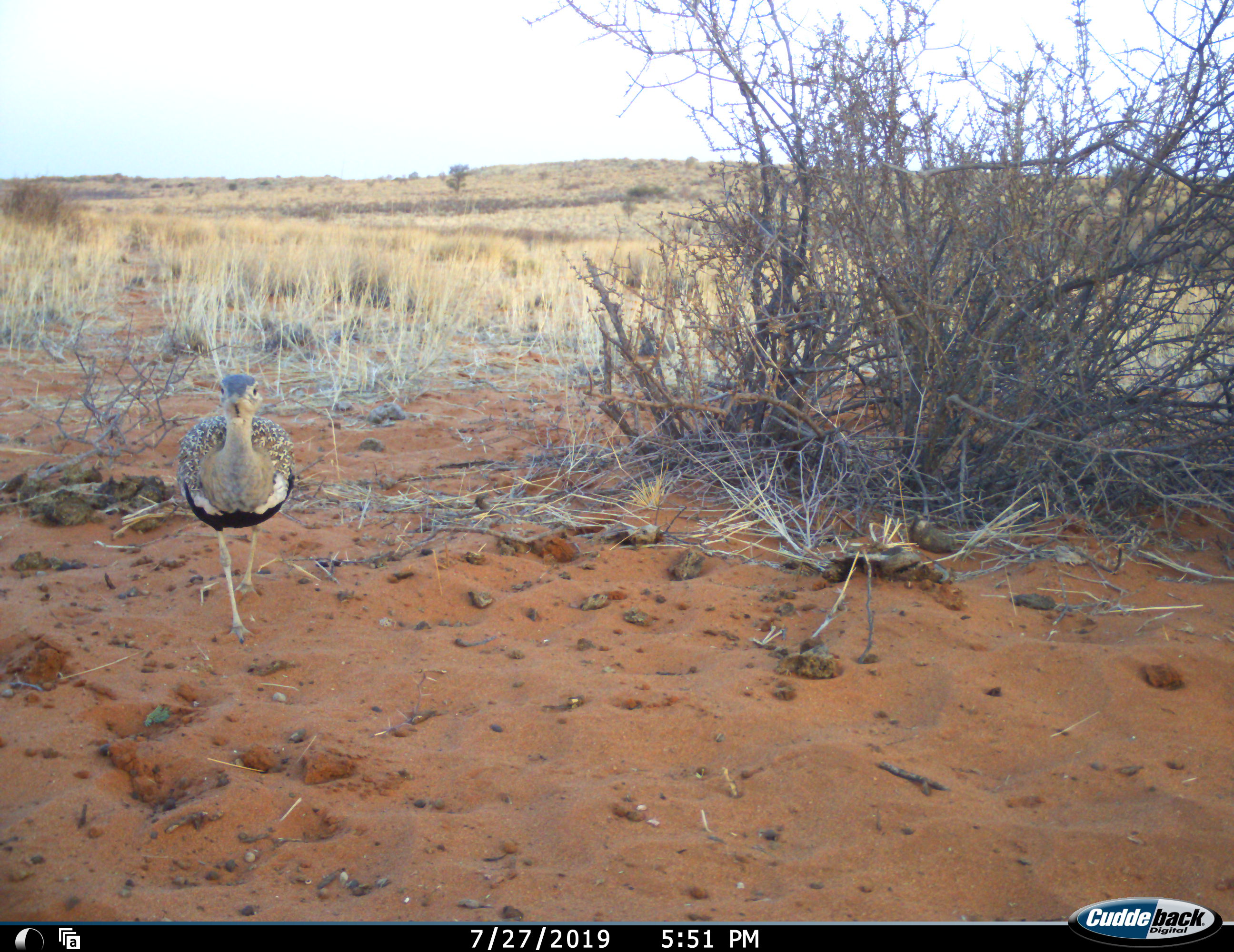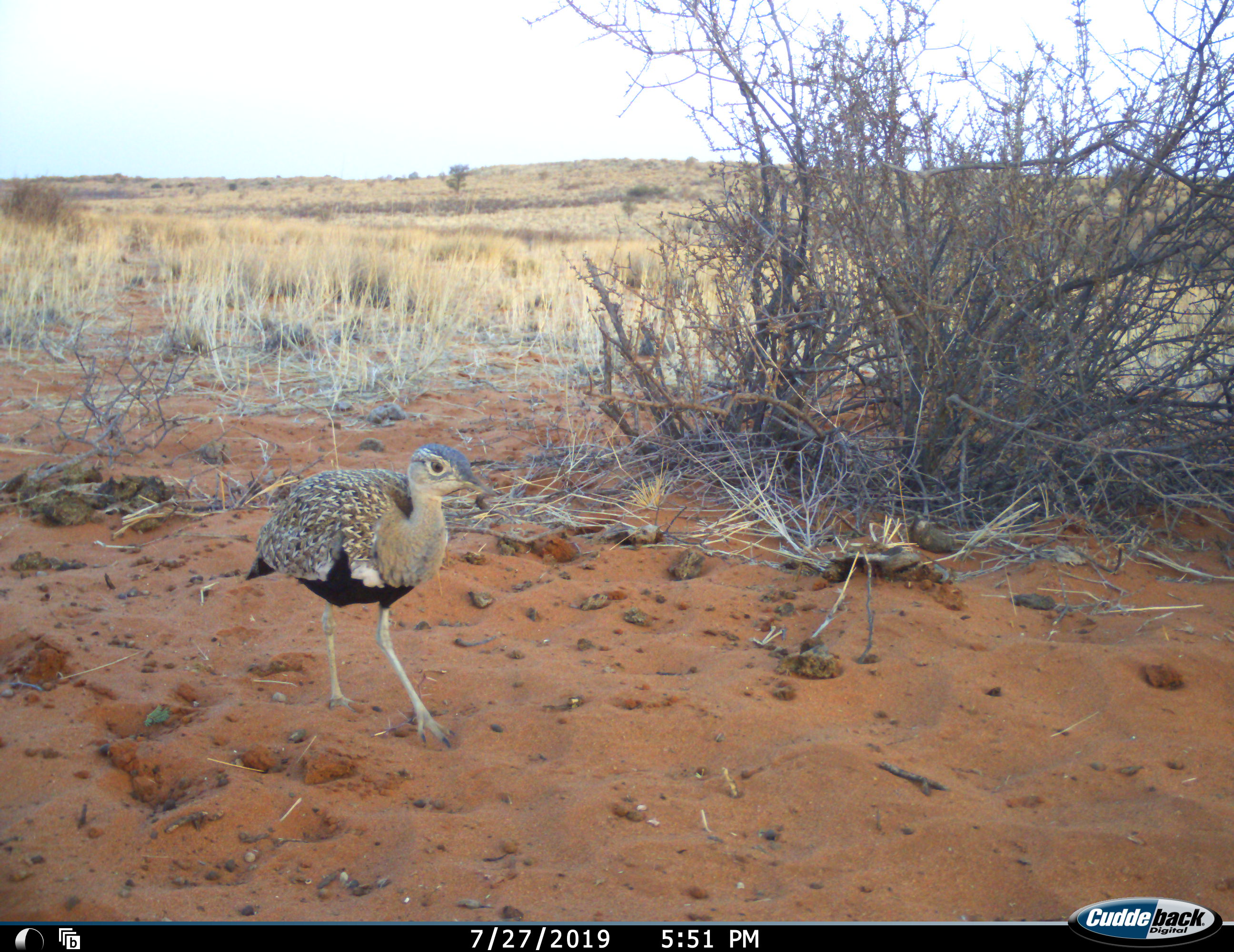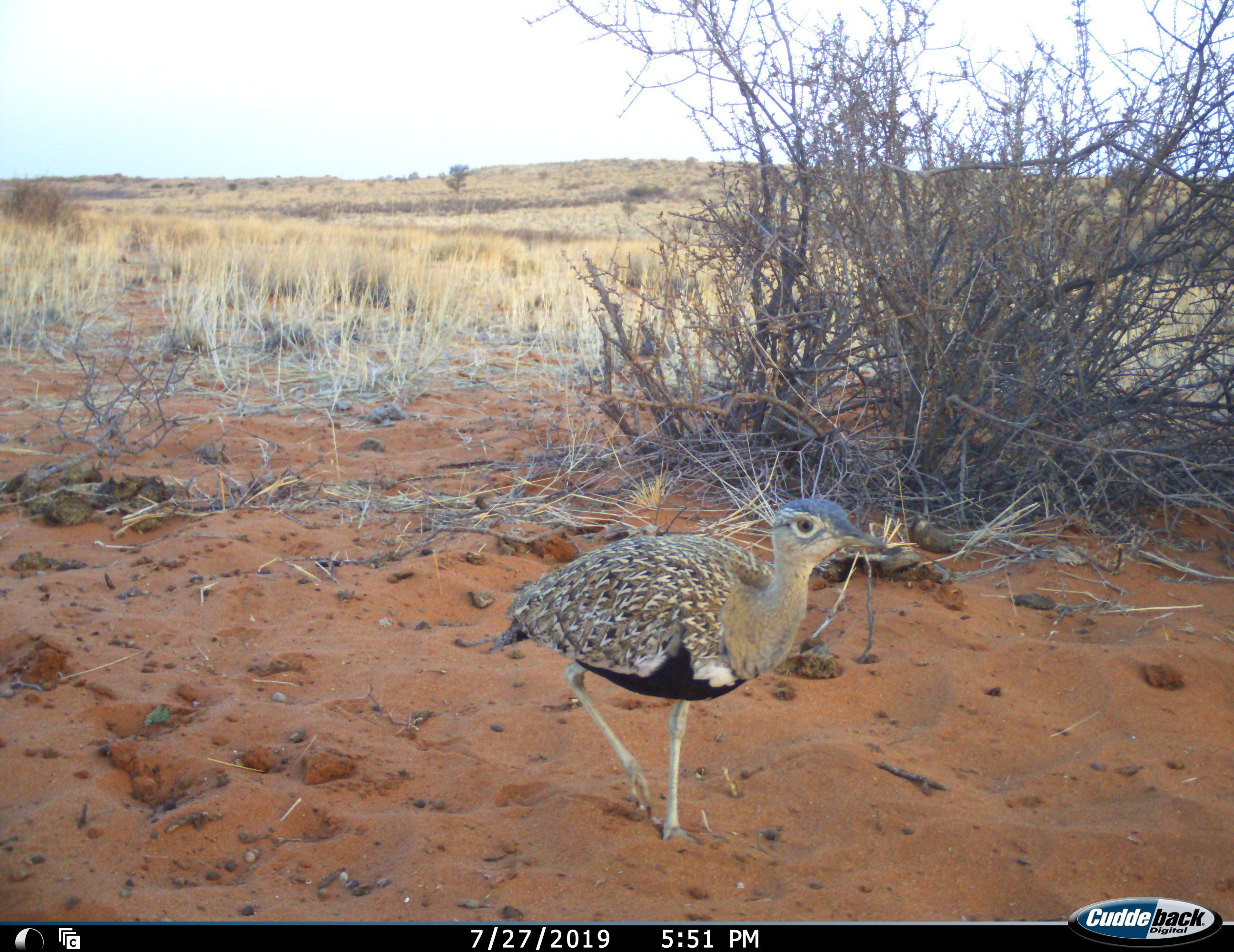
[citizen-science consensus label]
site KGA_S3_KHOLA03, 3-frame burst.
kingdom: Animalia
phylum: Chordata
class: Aves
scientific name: Aves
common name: bird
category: birdother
Birdother (bird) (Aves), count 1. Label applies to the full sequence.